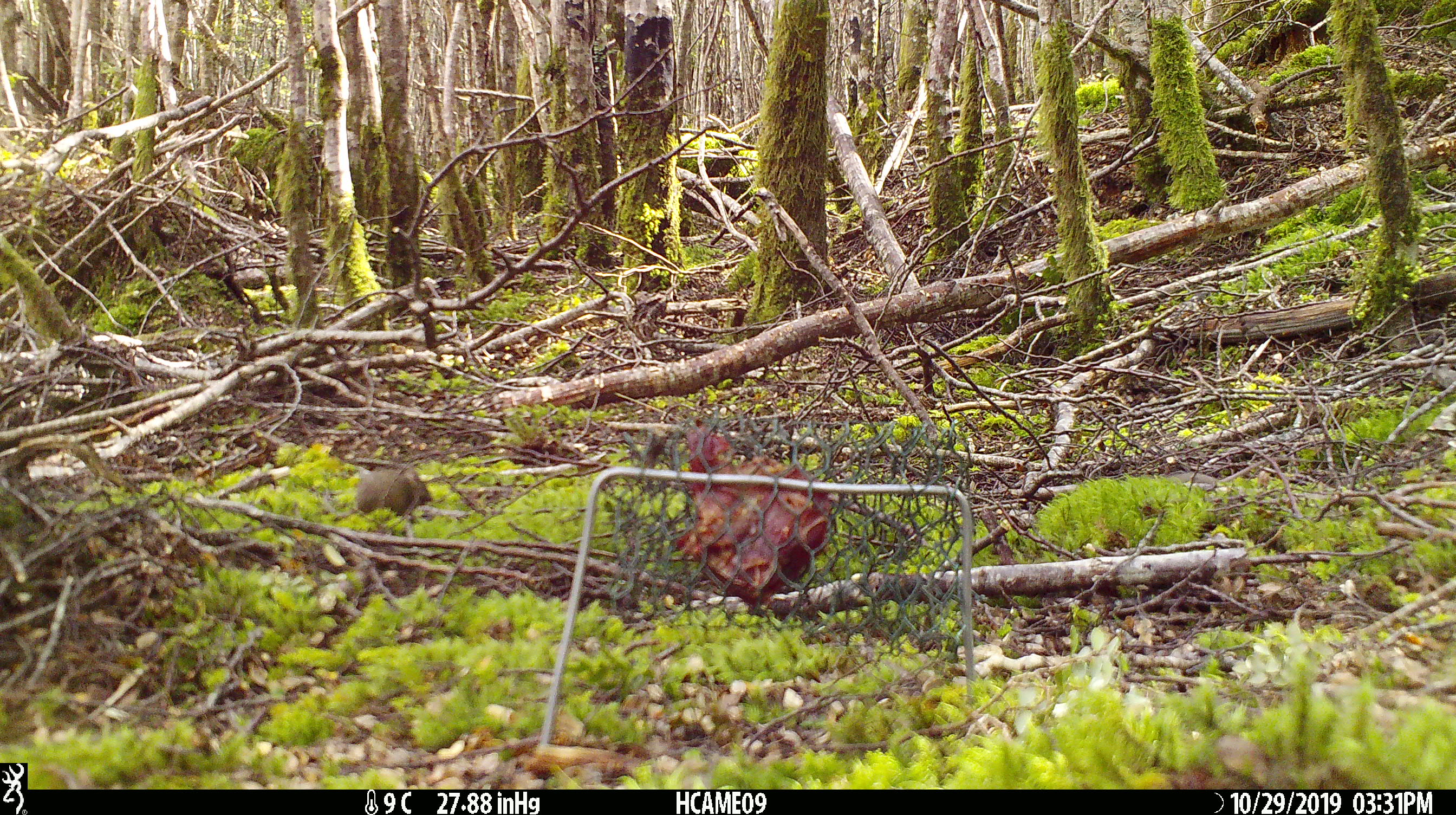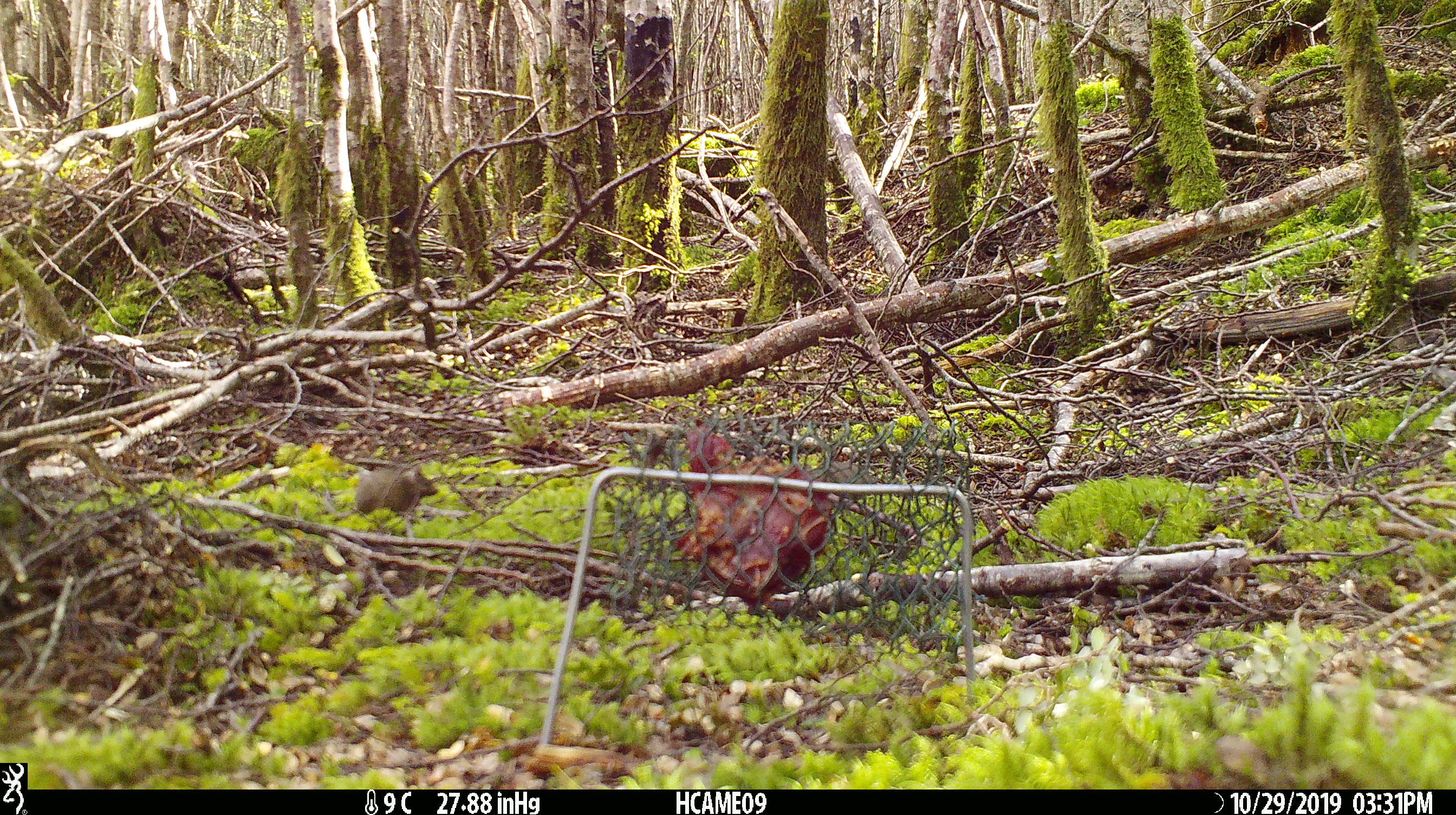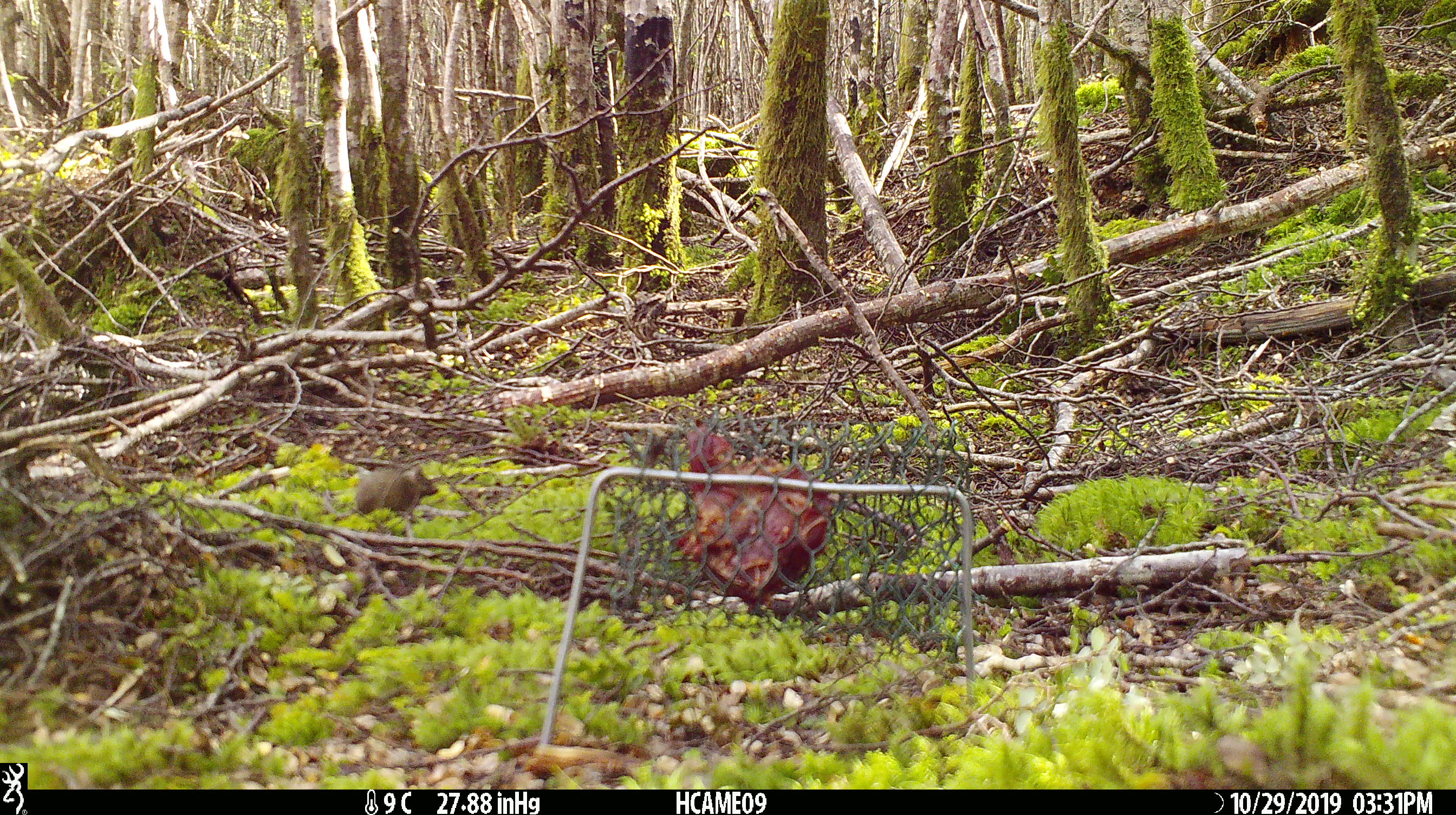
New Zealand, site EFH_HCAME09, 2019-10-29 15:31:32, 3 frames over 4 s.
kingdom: Animalia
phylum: Chordata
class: Mammalia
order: Rodentia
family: Muridae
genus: Mus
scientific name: Mus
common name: mouse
Mouse (Mus).